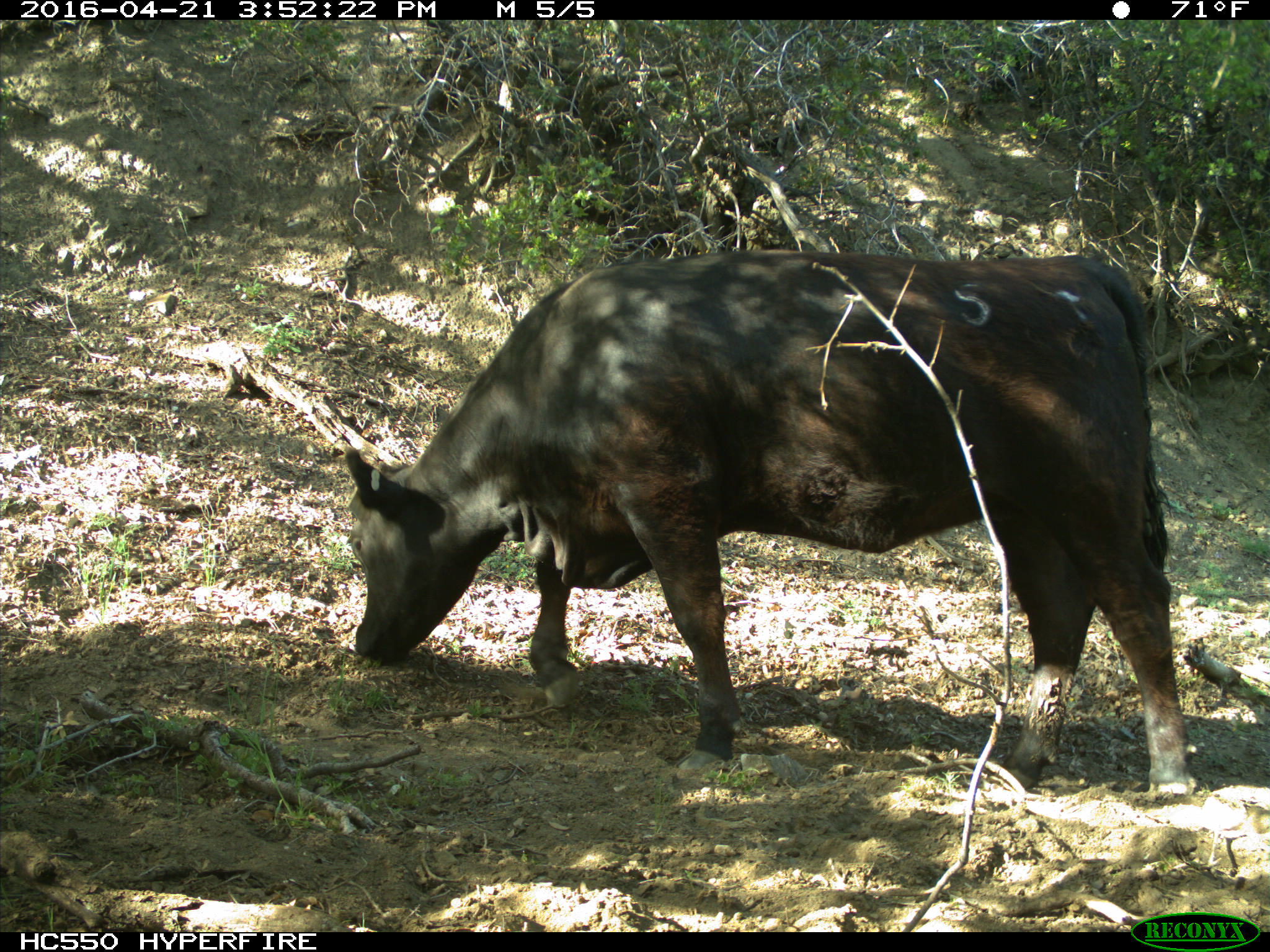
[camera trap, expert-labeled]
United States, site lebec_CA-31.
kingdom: Animalia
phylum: Chordata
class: Mammalia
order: Artiodactyla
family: Bovidae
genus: Bos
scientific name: Bos taurus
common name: domestic cow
Bos taurus (domestic cow).